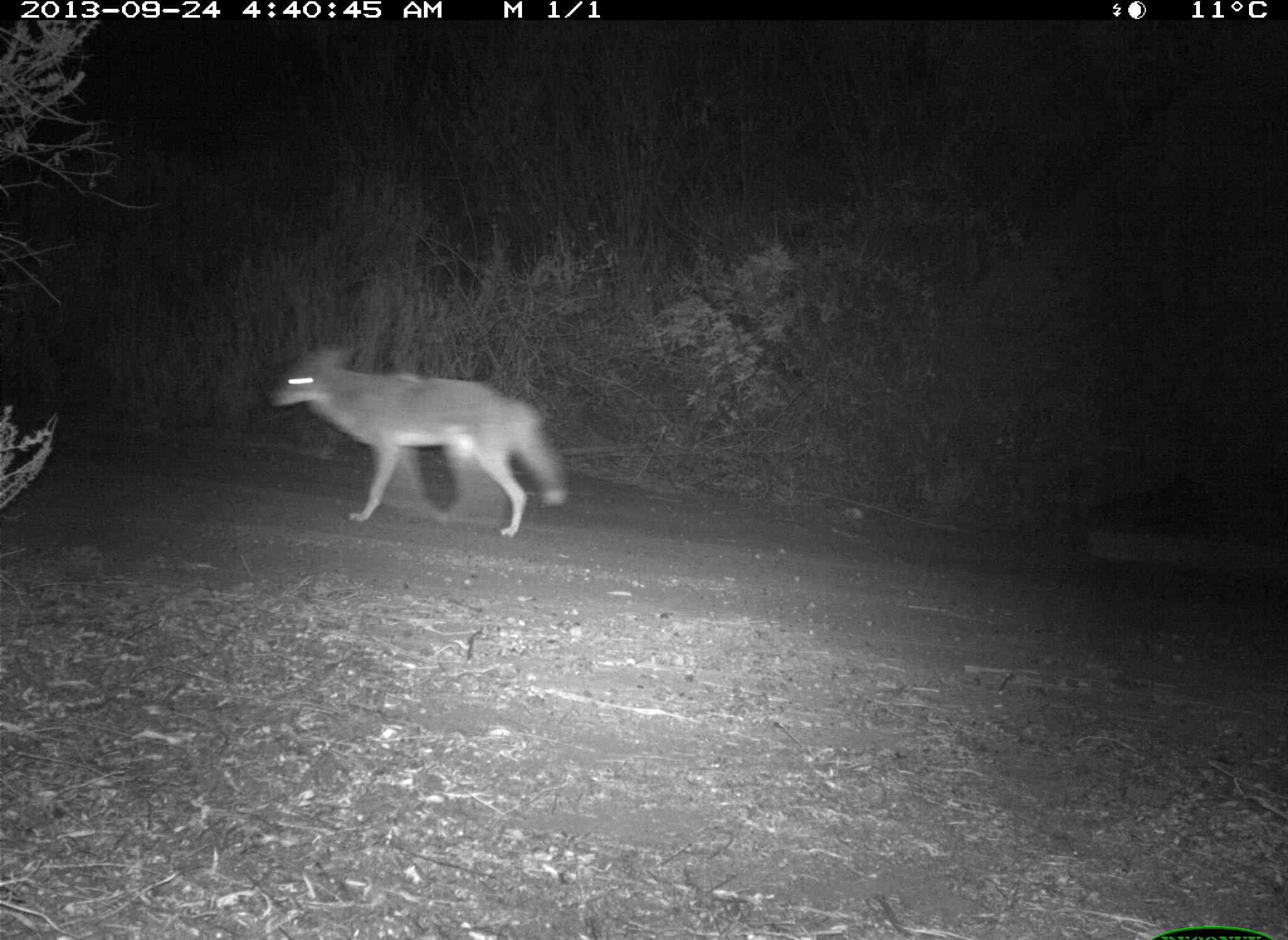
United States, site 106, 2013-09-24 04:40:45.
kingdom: Animalia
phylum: Chordata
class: Mammalia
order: Carnivora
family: Canidae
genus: Canis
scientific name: Canis latrans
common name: coyote